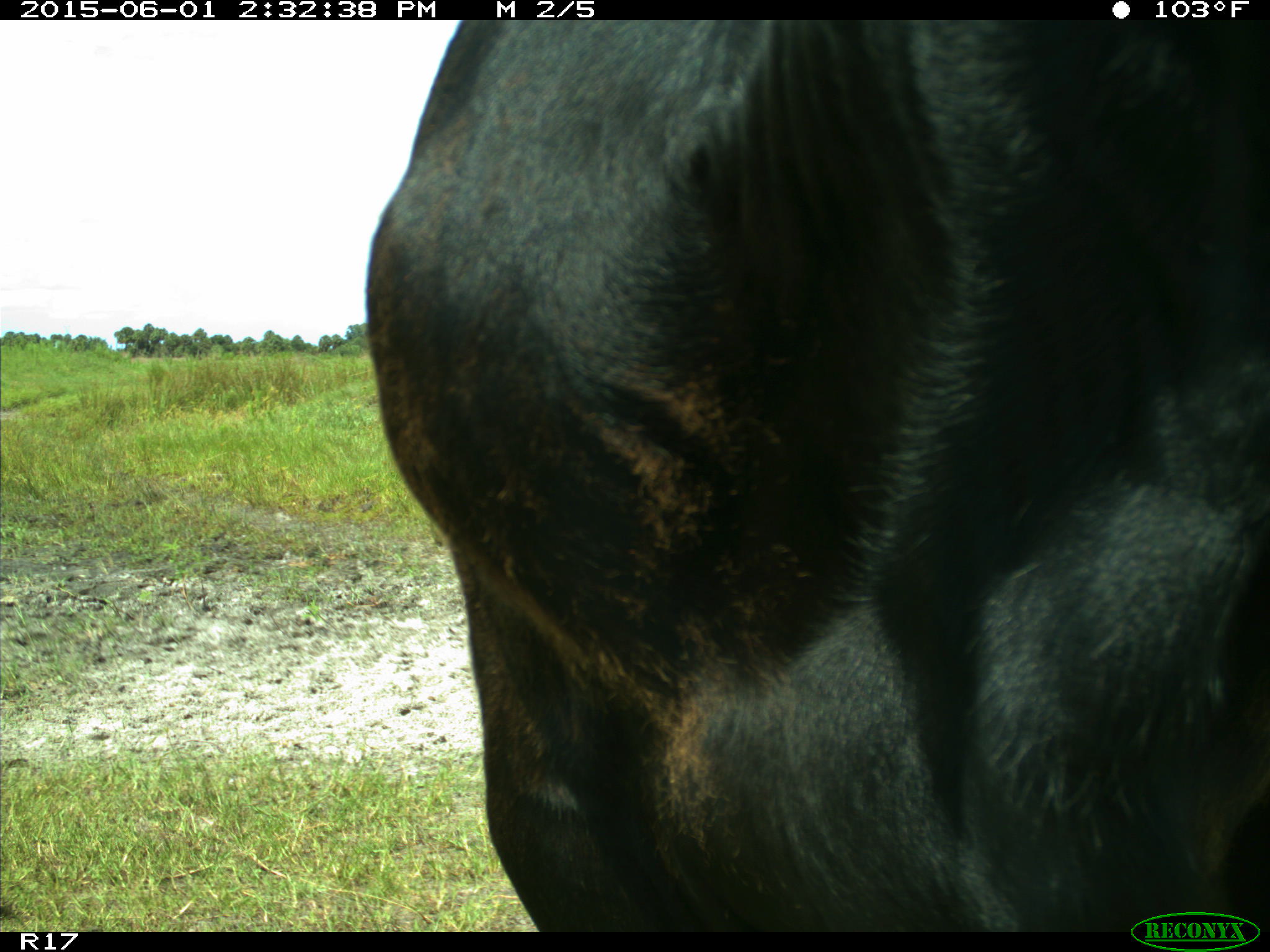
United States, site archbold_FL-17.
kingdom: Animalia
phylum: Chordata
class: Mammalia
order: Artiodactyla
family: Bovidae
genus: Bos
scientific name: Bos taurus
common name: domestic cow